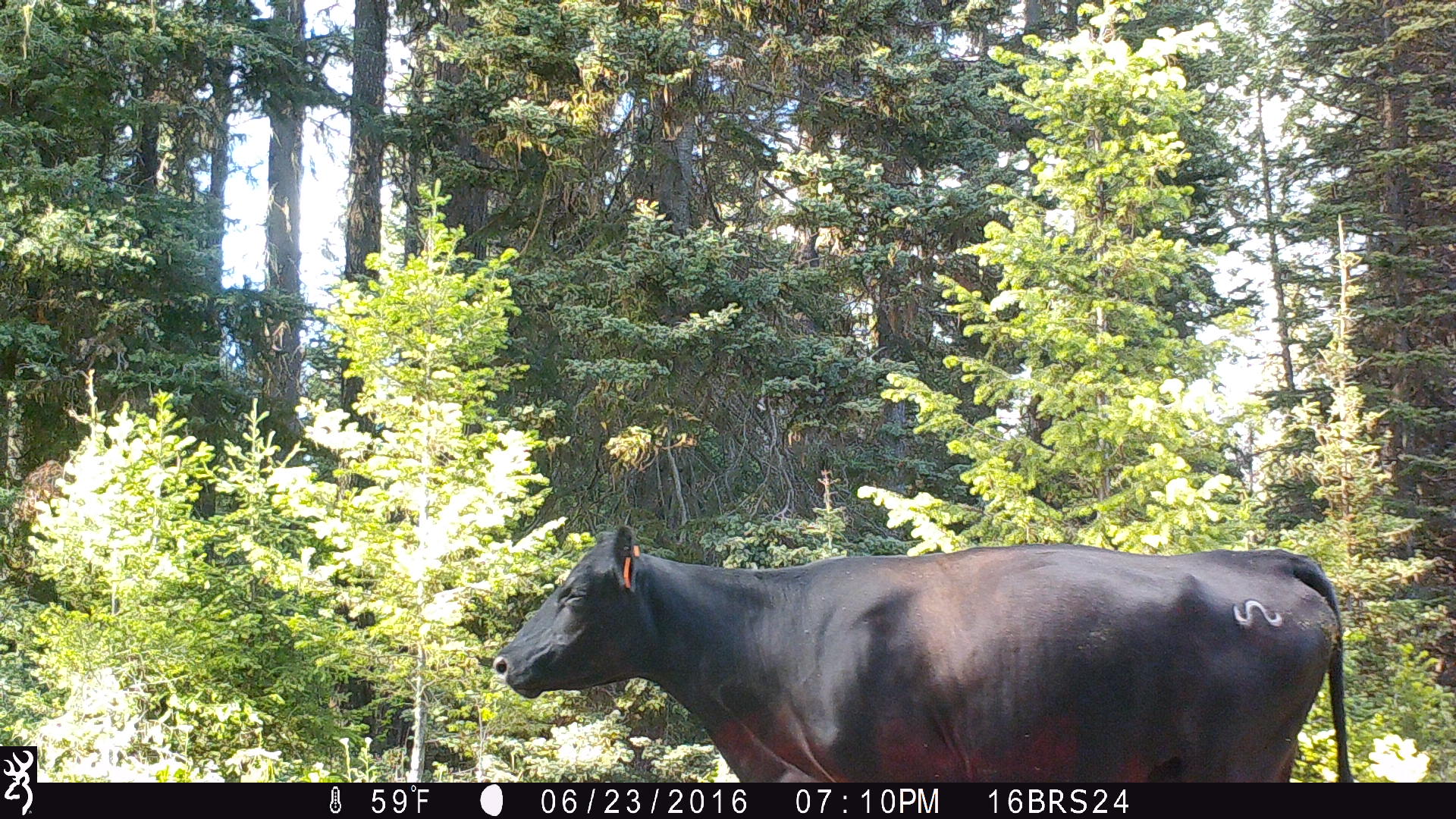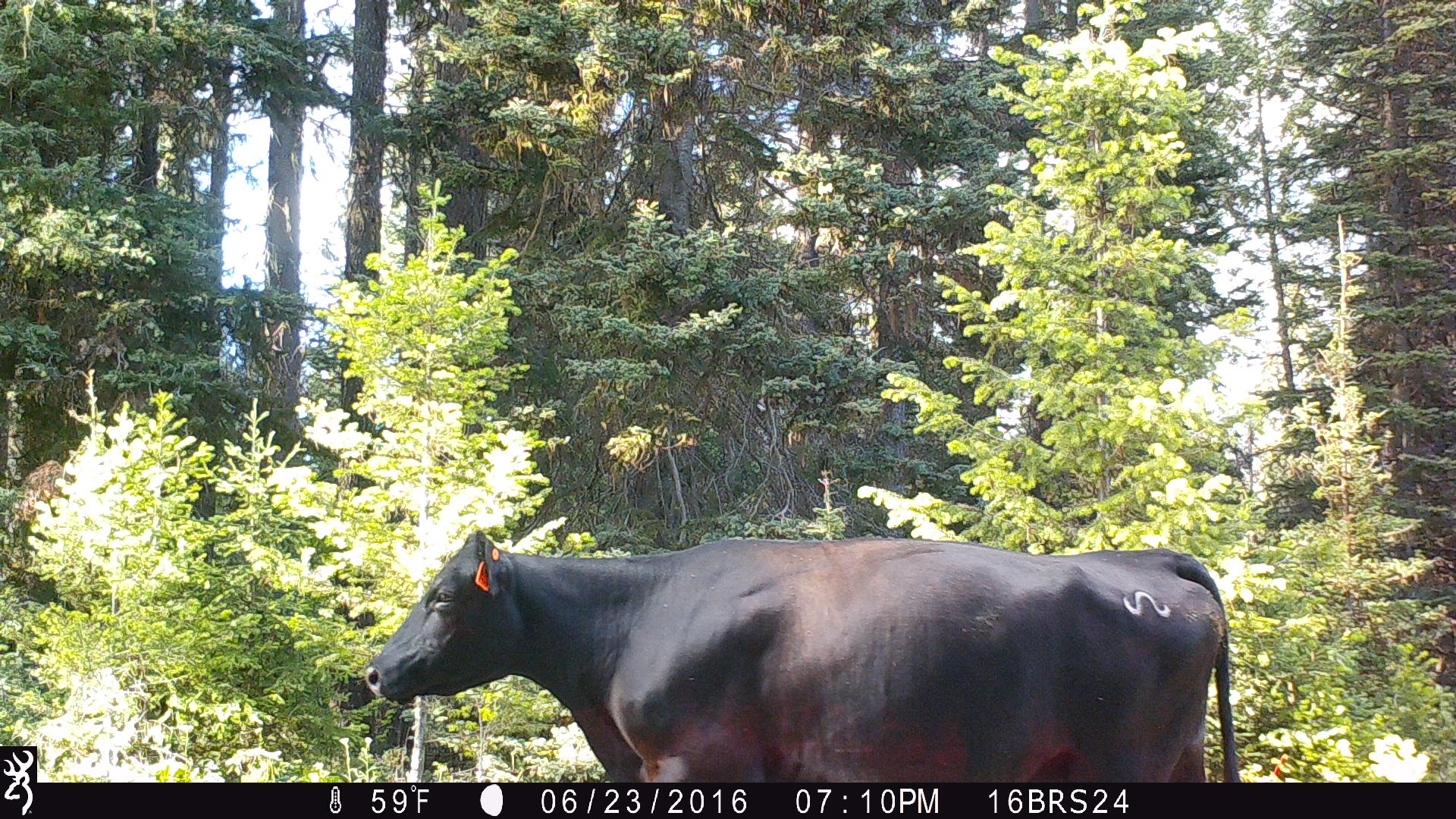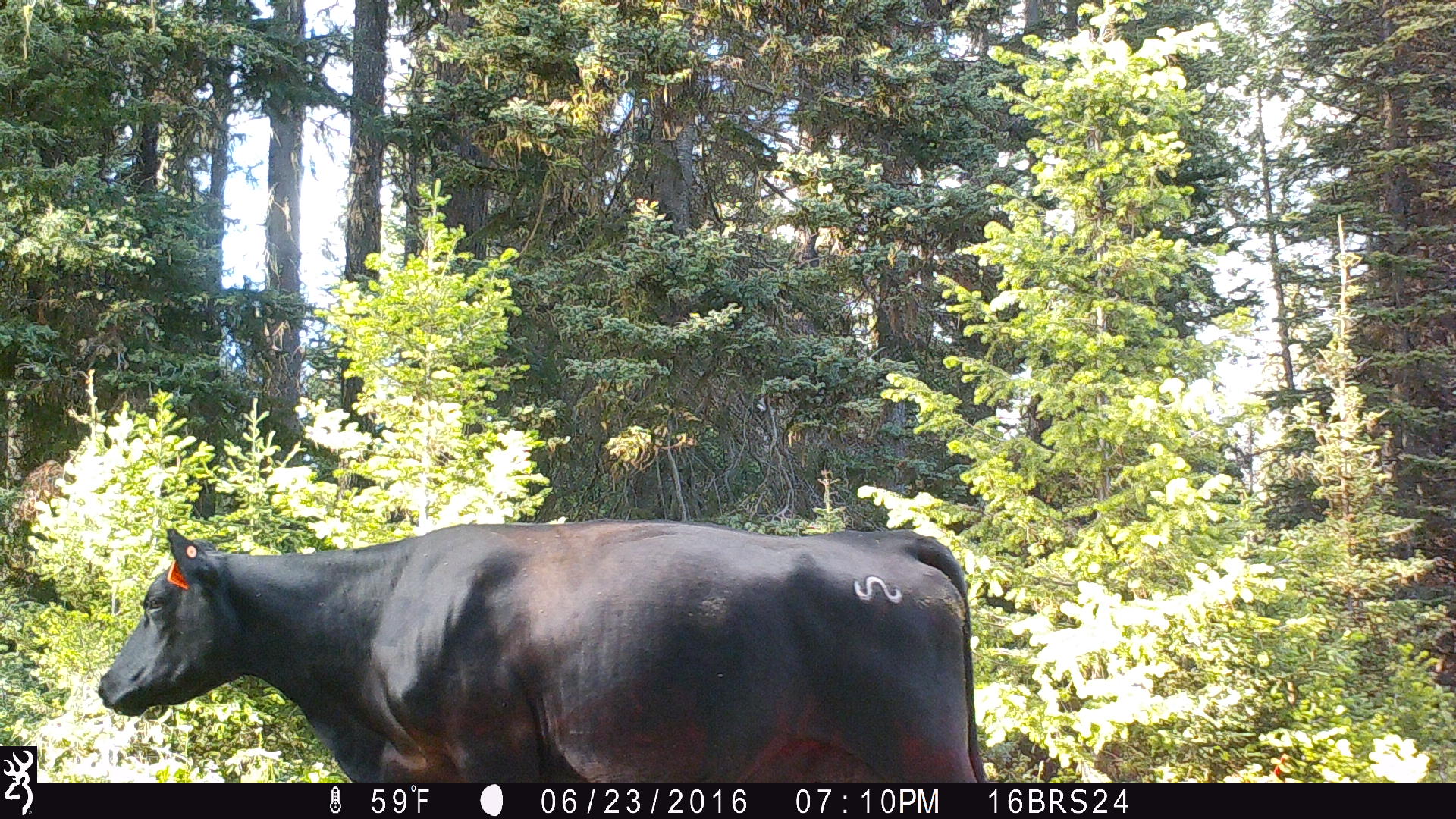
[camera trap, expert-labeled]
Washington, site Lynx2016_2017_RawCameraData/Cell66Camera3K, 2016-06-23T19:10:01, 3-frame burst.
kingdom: Animalia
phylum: Chordata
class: Mammalia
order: Artiodactyla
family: Bovidae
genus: Bos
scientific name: Bos taurus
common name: domestic cattle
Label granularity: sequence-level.